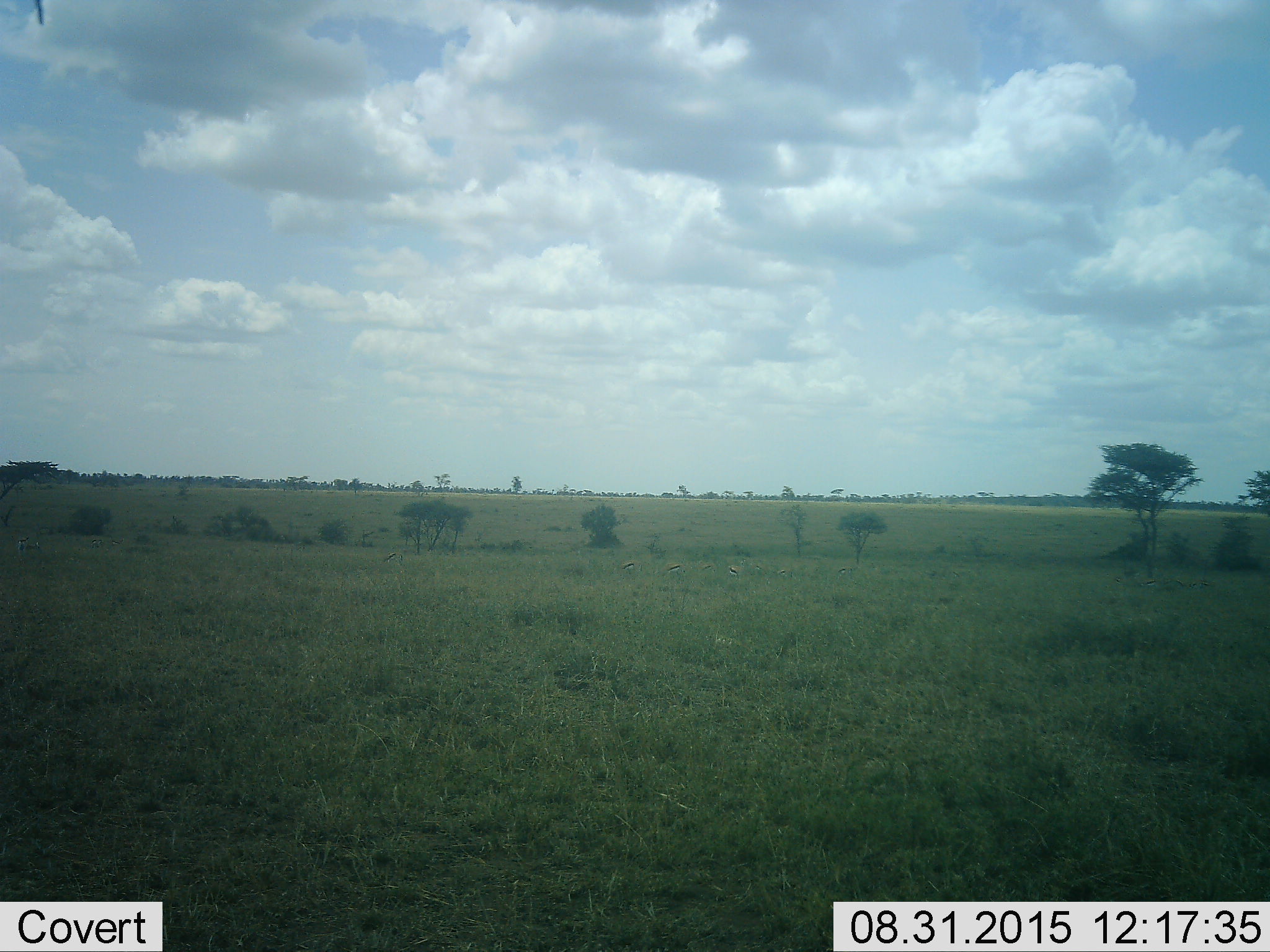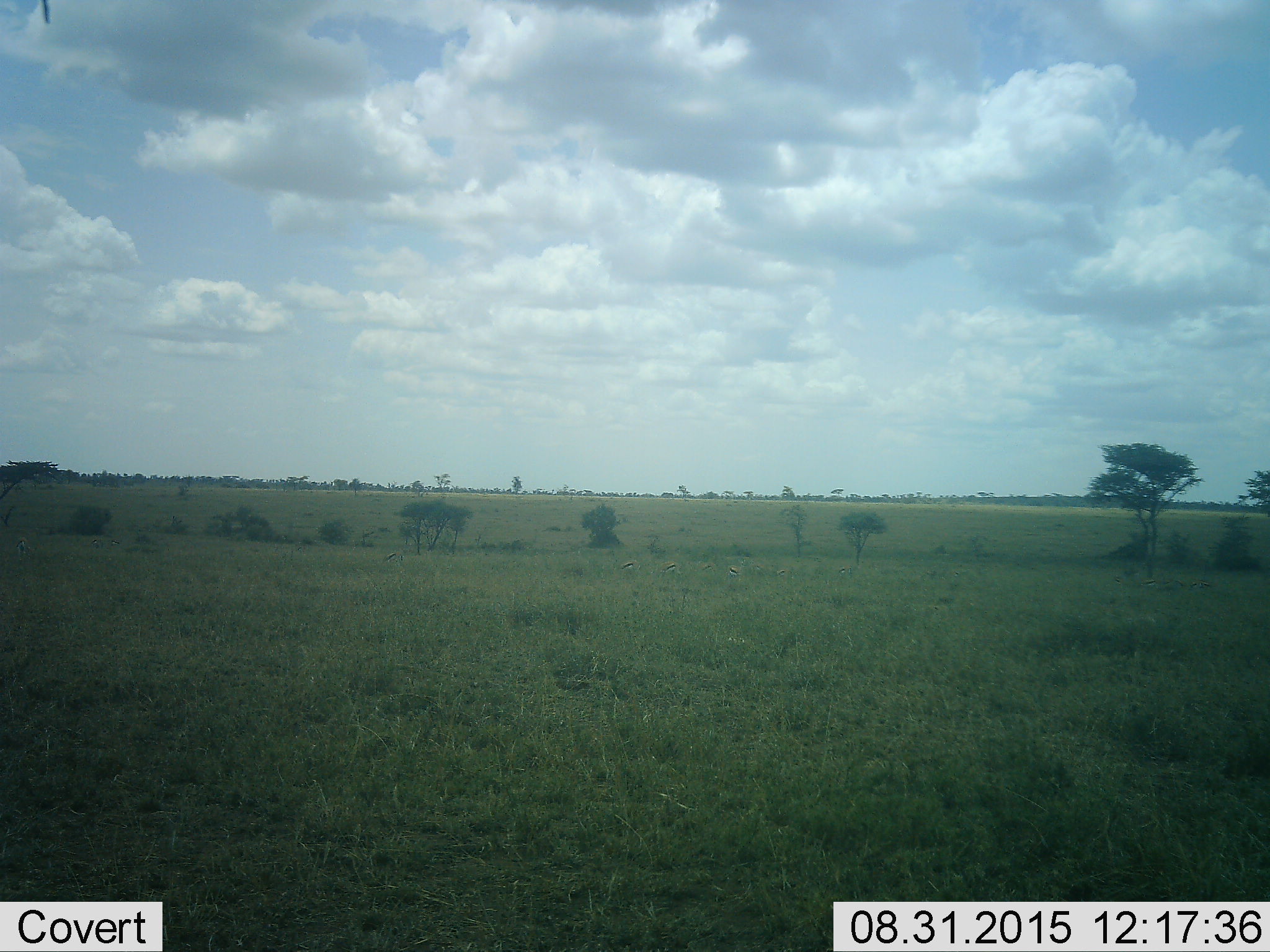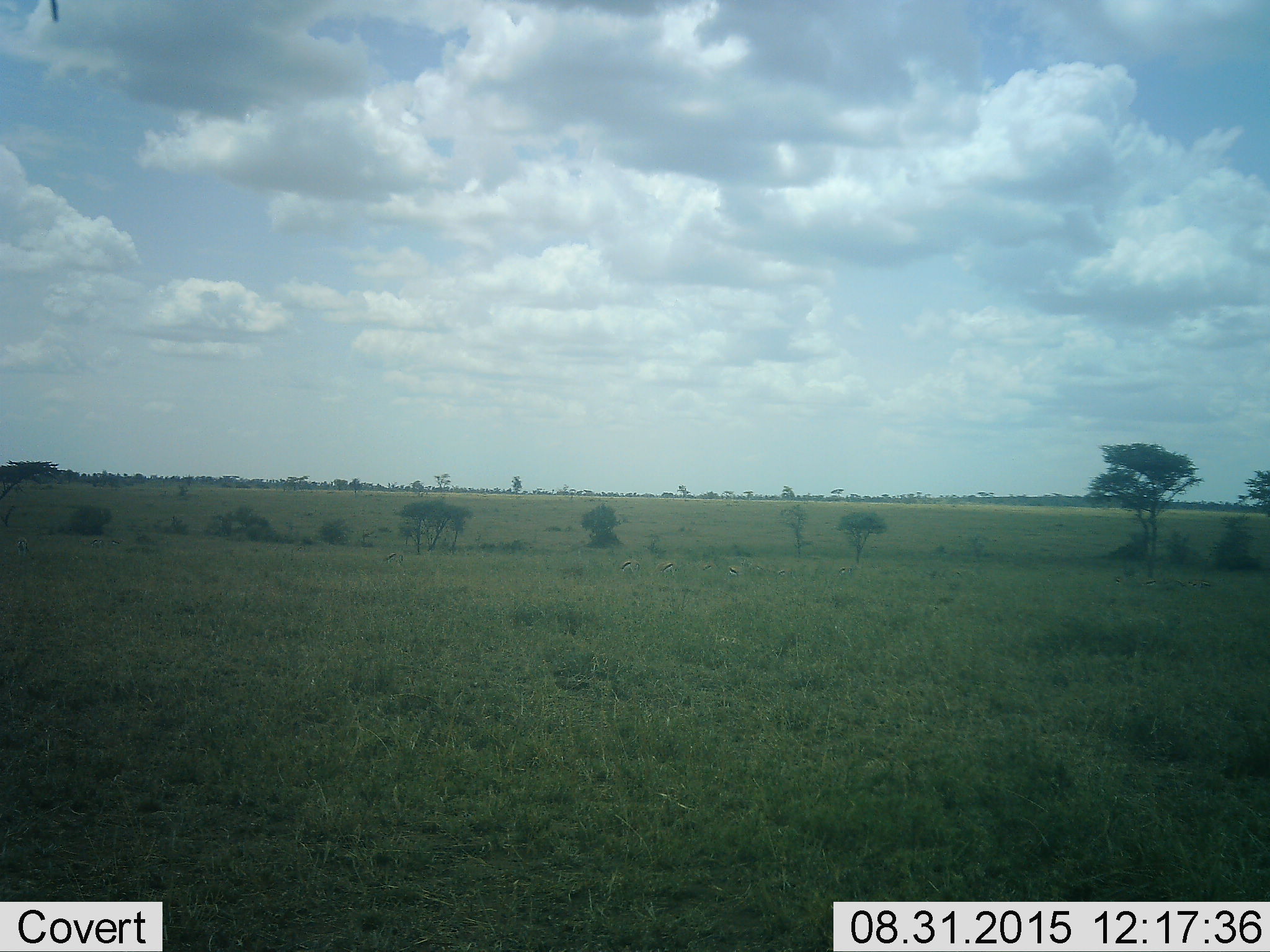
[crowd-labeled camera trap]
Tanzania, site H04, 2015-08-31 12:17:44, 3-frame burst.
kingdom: Animalia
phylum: Chordata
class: Mammalia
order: Artiodactyla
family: Bovidae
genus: Eudorcas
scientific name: Eudorcas thomsonii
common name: thomson's gazelle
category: gazellethomsons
Gazellethomsons (thomson's gazelle) (Eudorcas thomsonii), count 11-50. Behavior (volunteer vote fractions): standing 60%, resting 0%, moving 40%, interacting 0%. Young present (vote fraction): 0%. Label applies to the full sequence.